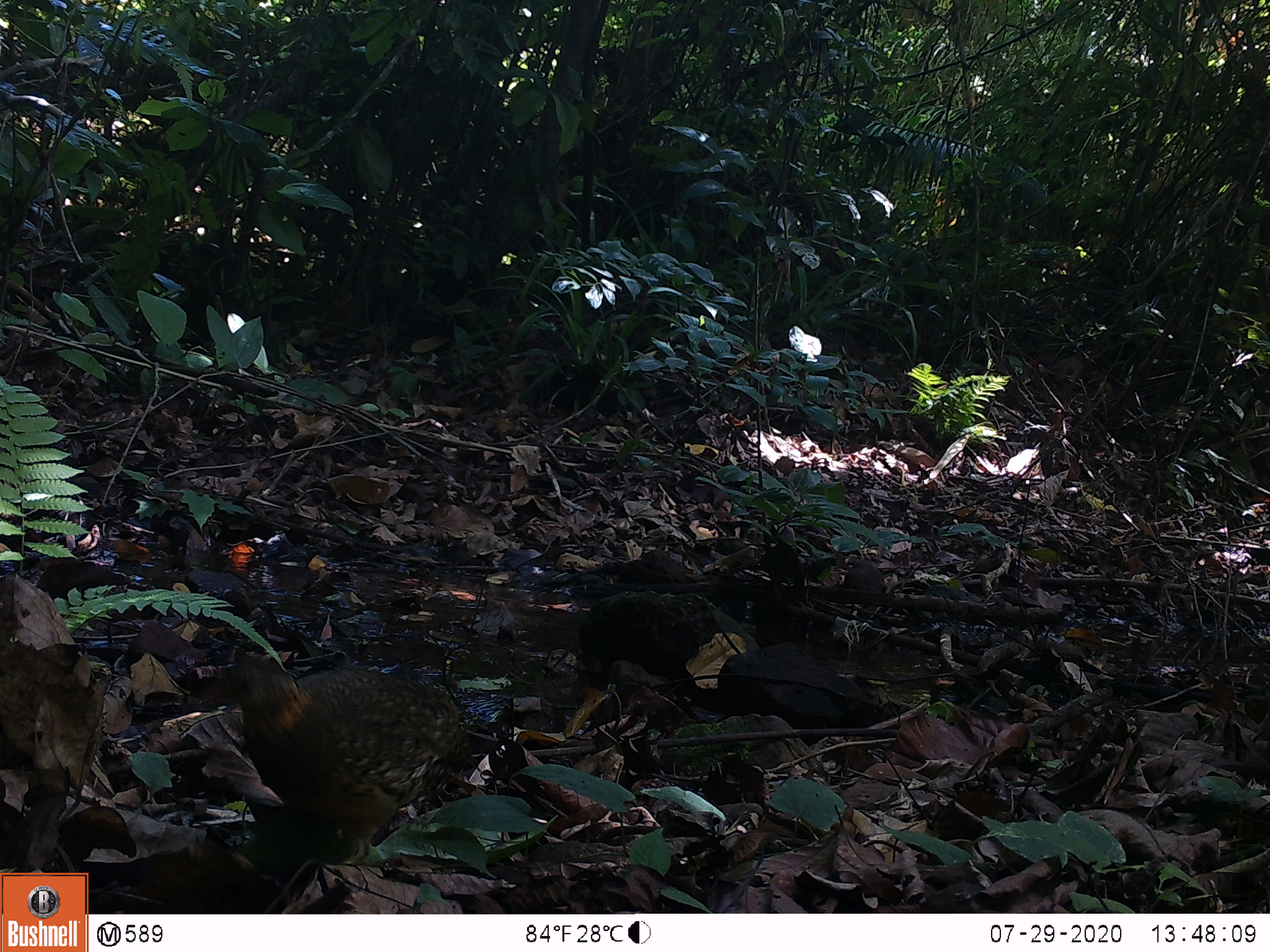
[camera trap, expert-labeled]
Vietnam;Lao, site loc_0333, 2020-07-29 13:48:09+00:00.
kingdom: Animalia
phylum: Chordata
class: Aves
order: Galliformes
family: Phasianidae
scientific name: Phasianidae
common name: partridge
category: unidentified partridge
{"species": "unidentified partridge (partridge) (Phasianidae)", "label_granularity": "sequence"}